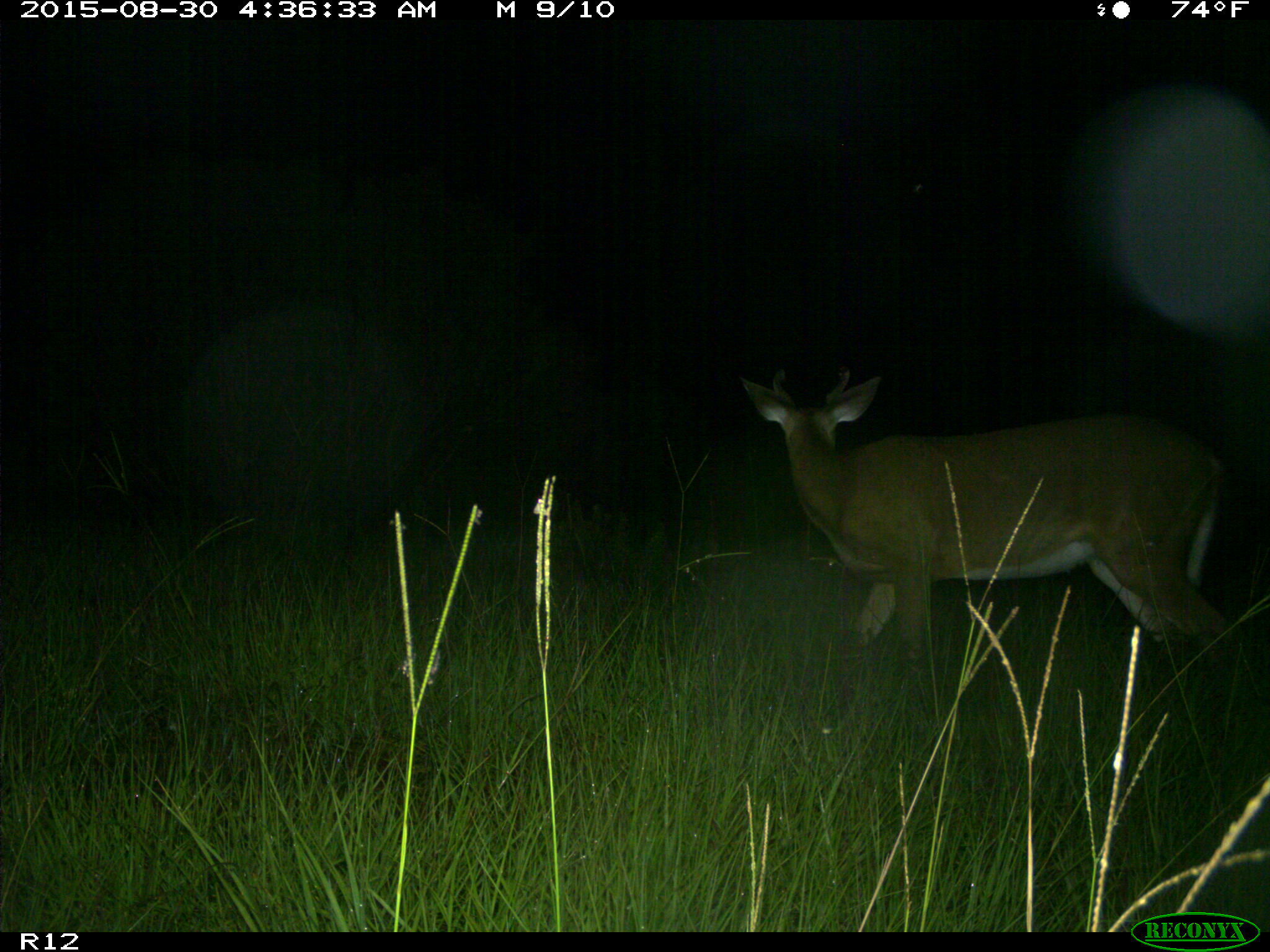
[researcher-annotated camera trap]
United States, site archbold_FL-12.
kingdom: Animalia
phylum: Chordata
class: Mammalia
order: Artiodactyla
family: Cervidae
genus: Odocoileus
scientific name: Odocoileus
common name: deer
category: unidentified deer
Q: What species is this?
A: Unidentified deer (deer) (Odocoileus).